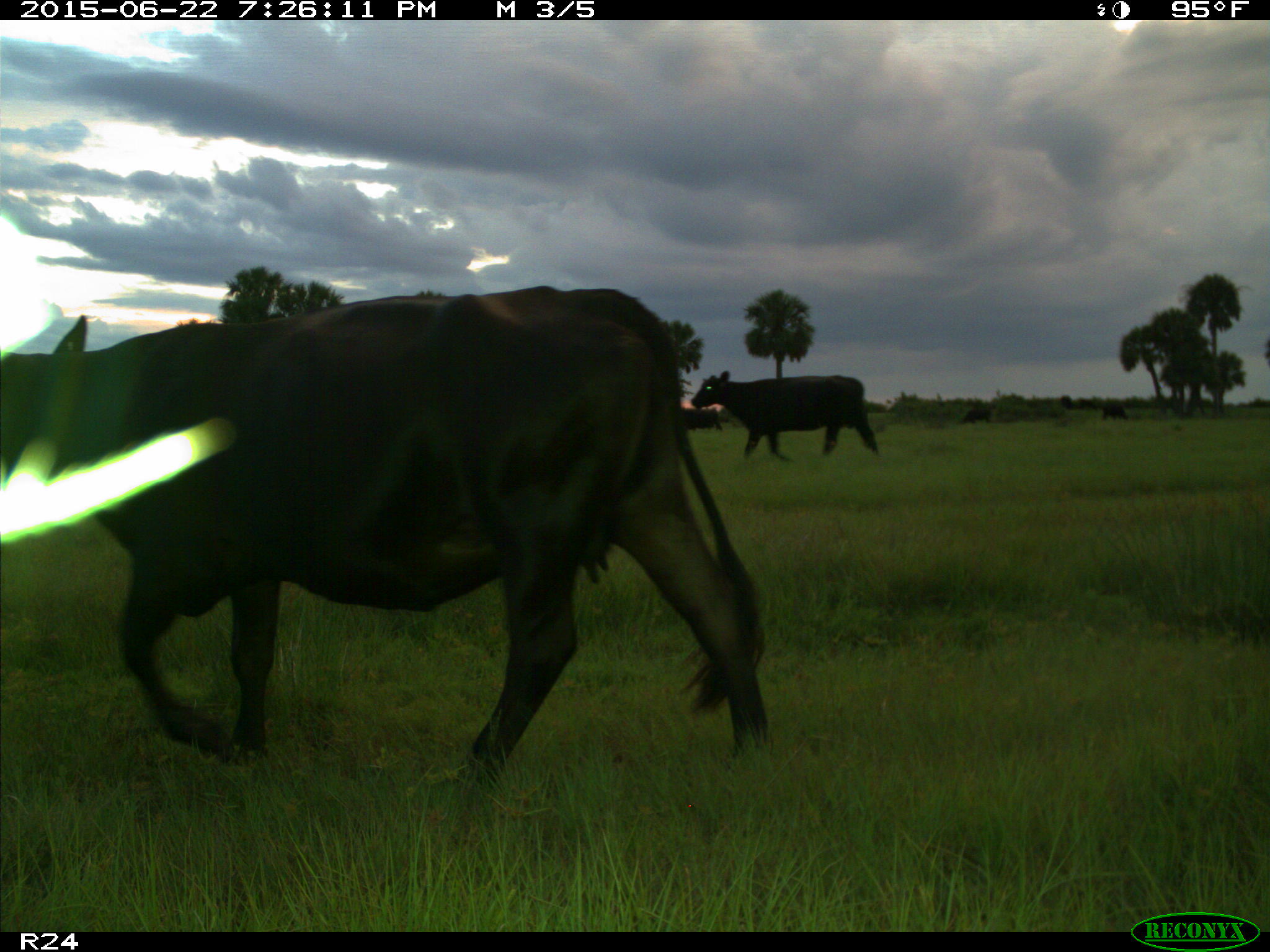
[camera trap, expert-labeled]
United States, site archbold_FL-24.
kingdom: Animalia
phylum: Chordata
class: Mammalia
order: Artiodactyla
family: Bovidae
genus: Bos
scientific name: Bos taurus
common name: domestic cow